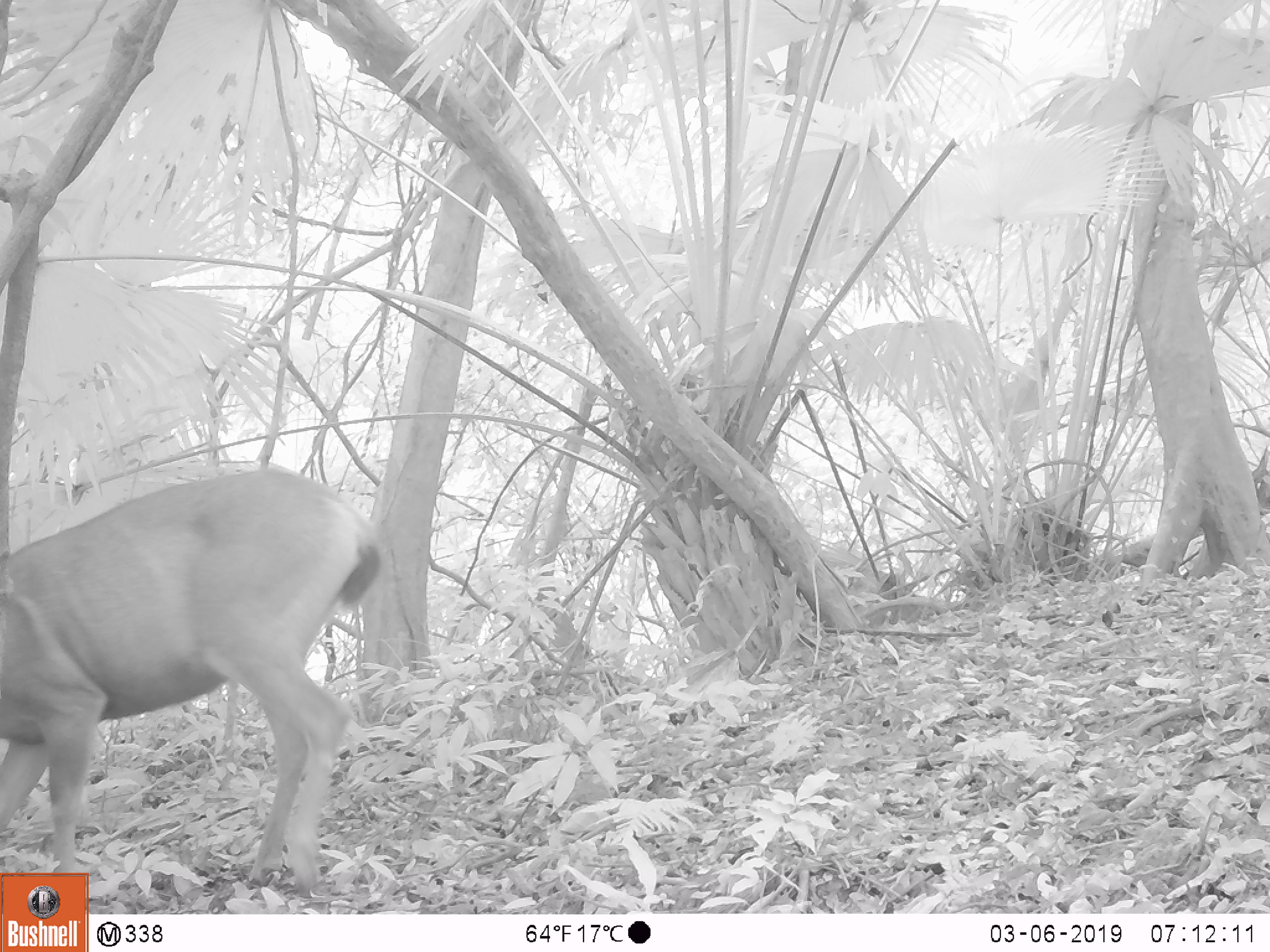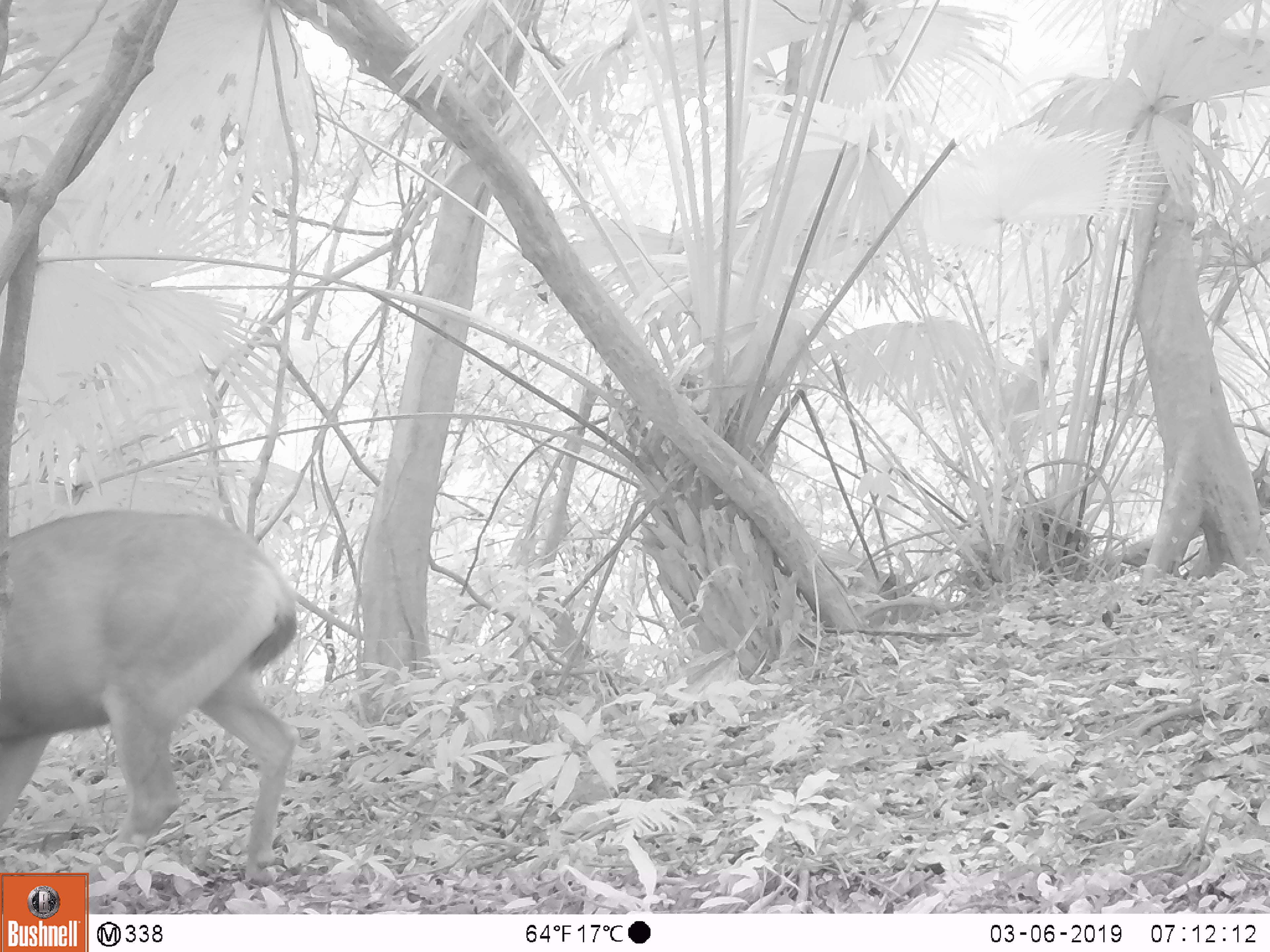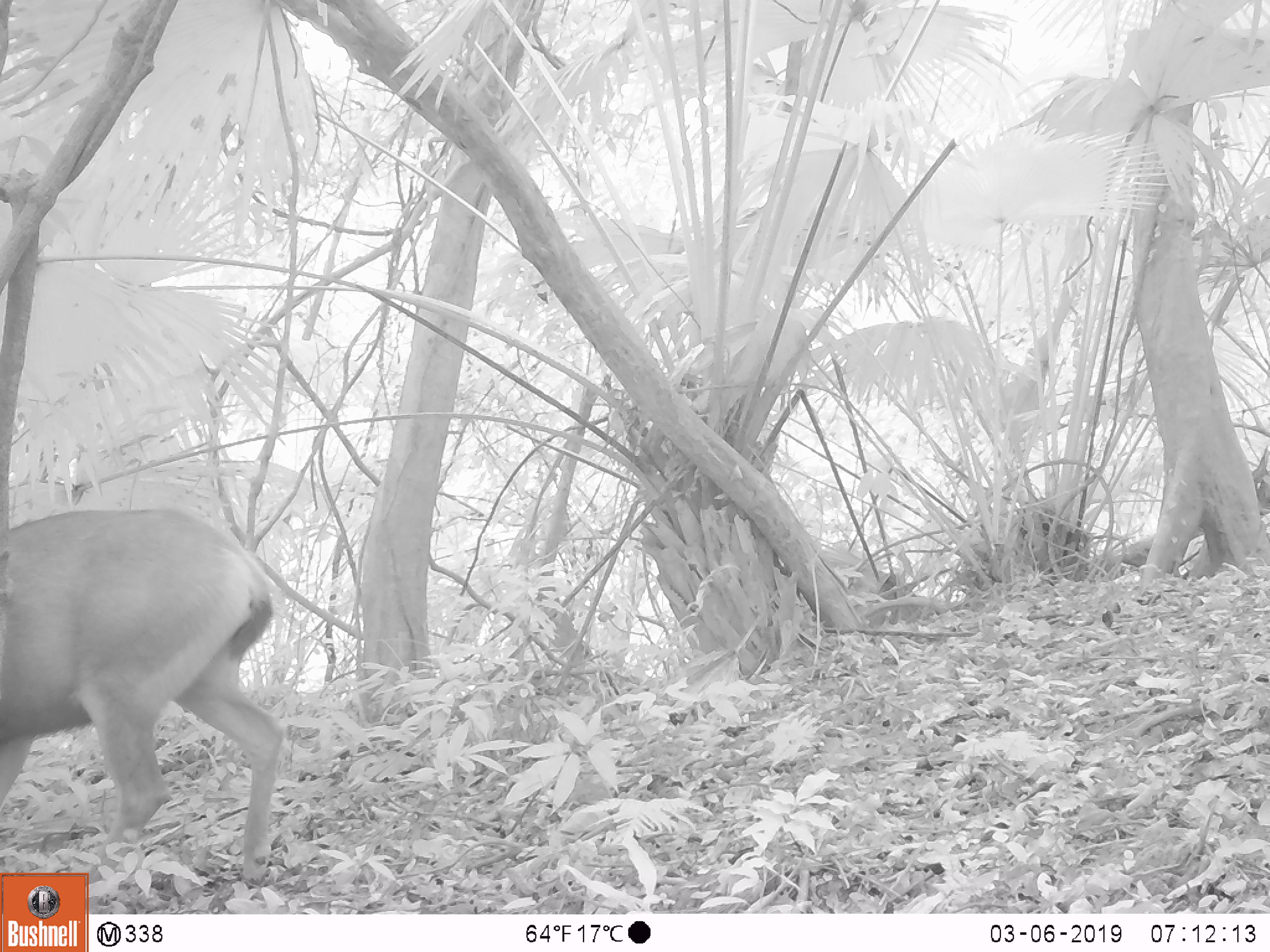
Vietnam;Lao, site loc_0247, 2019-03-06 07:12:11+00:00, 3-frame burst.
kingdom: Animalia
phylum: Chordata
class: Mammalia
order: Artiodactyla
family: Cervidae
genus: Rusa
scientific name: Rusa unicolor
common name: sambar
Sambar (Rusa unicolor). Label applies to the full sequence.